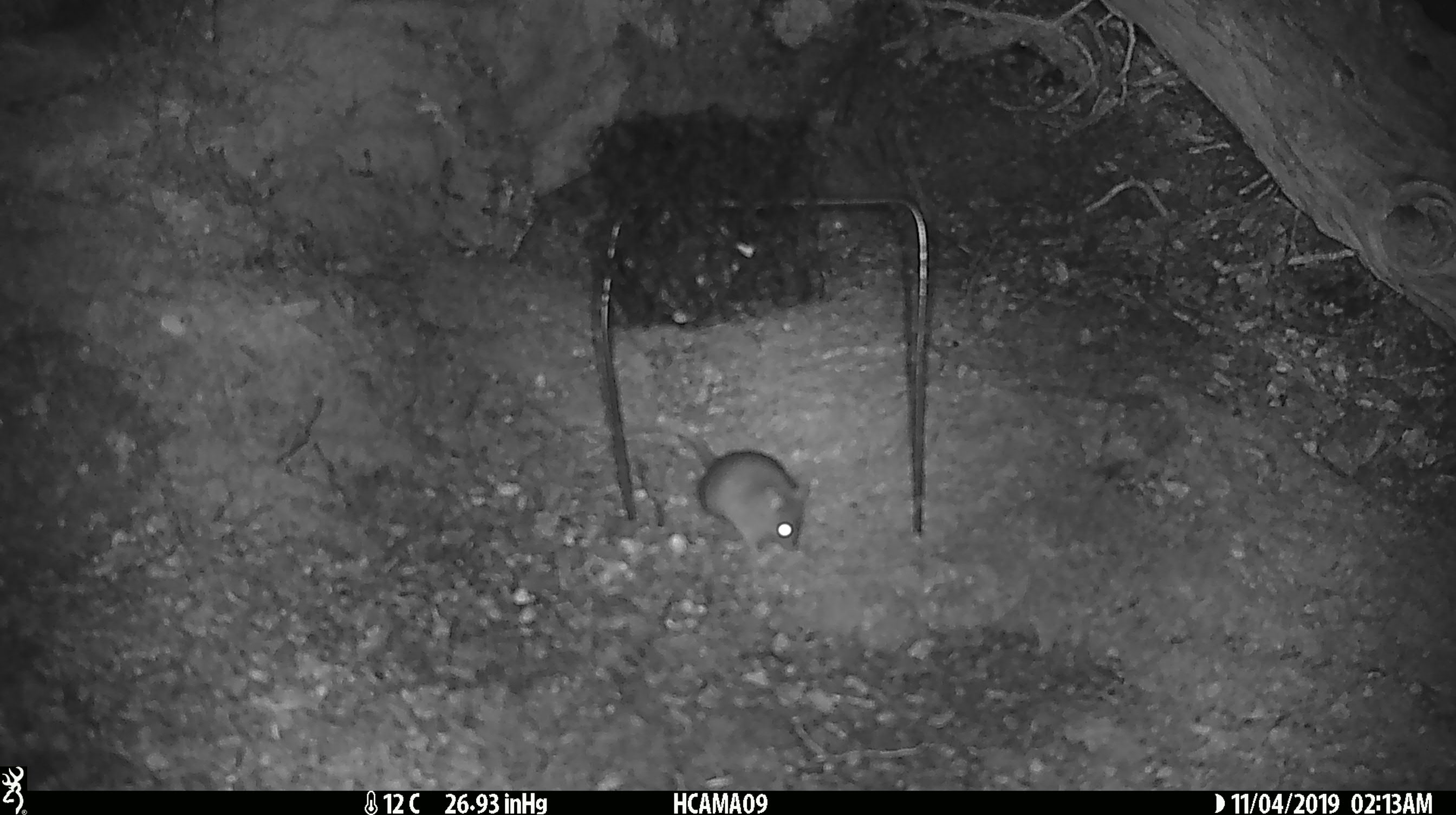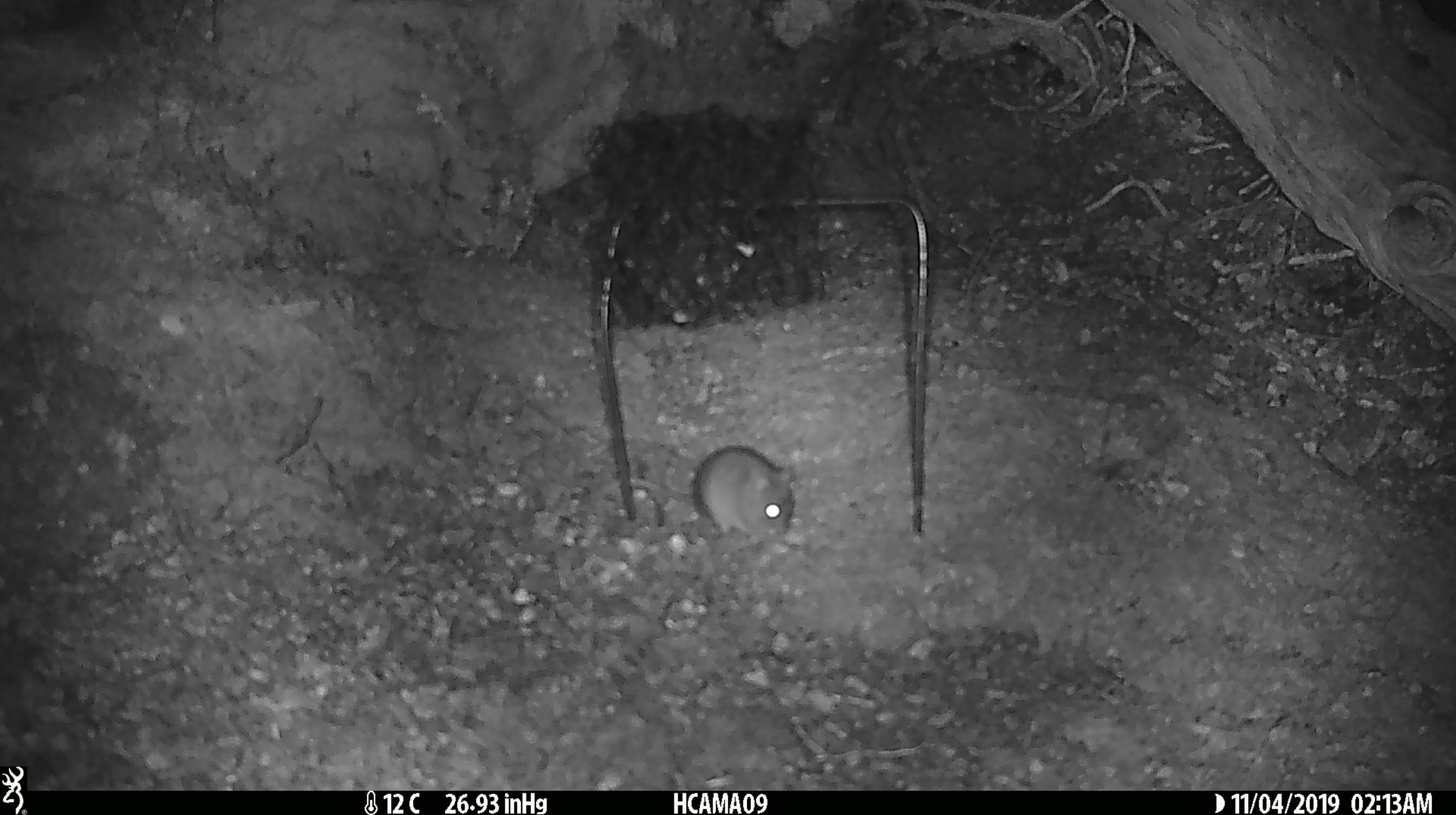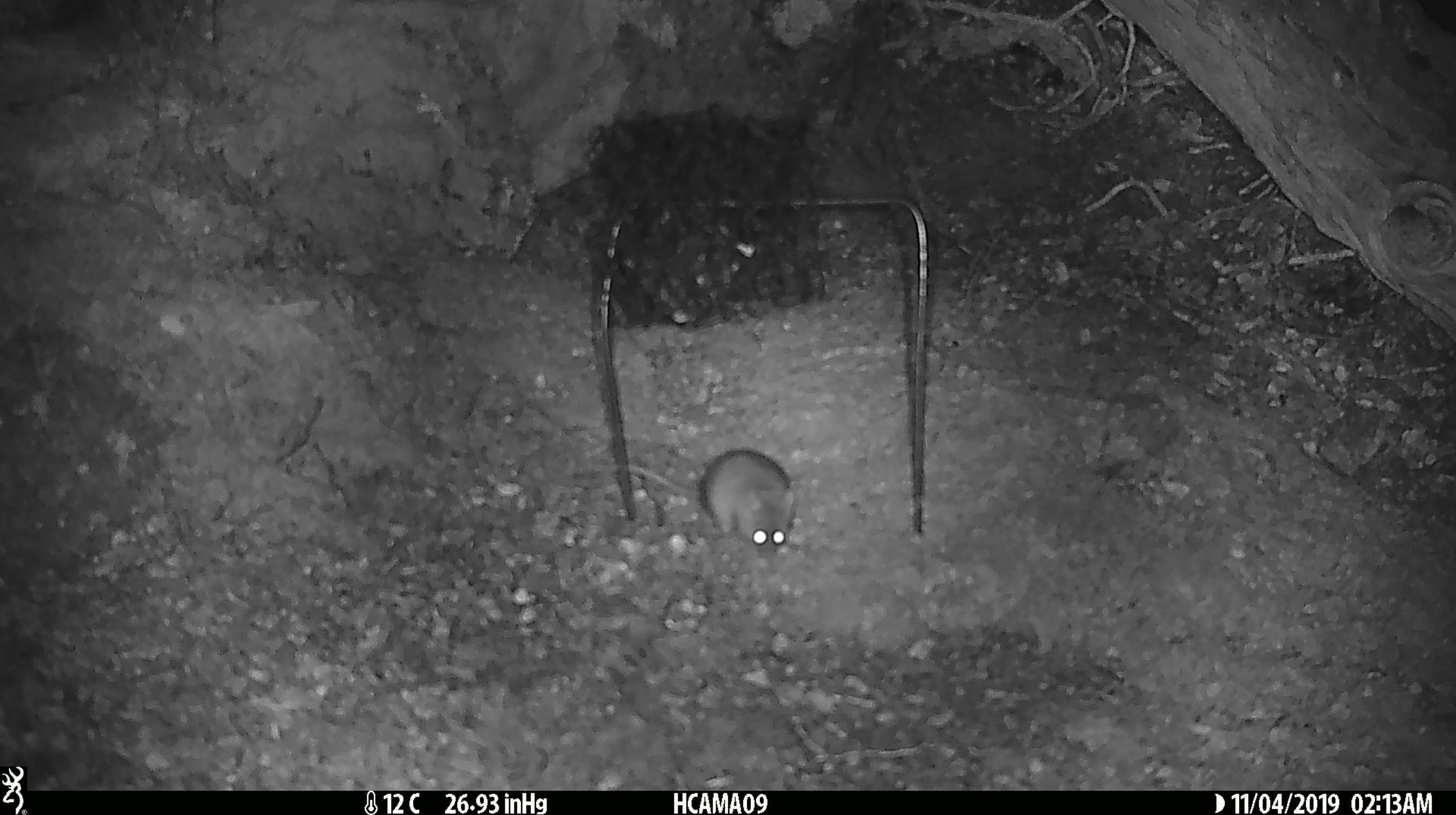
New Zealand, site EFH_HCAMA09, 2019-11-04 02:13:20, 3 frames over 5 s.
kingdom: Animalia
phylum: Chordata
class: Mammalia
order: Rodentia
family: Muridae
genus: Mus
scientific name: Mus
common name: mouse